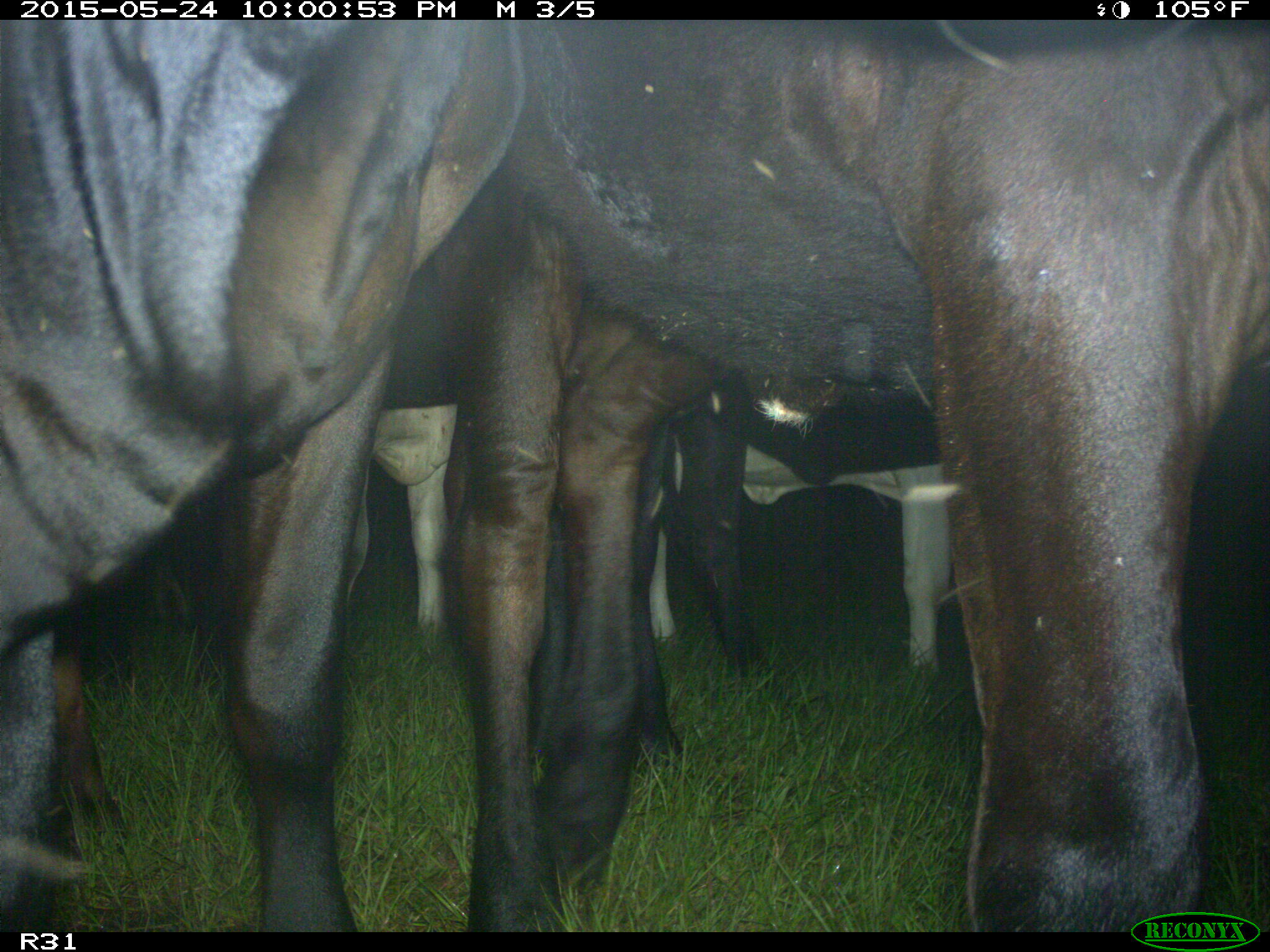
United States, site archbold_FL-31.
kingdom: Animalia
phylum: Chordata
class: Mammalia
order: Artiodactyla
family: Bovidae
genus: Bos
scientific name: Bos taurus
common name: domestic cow